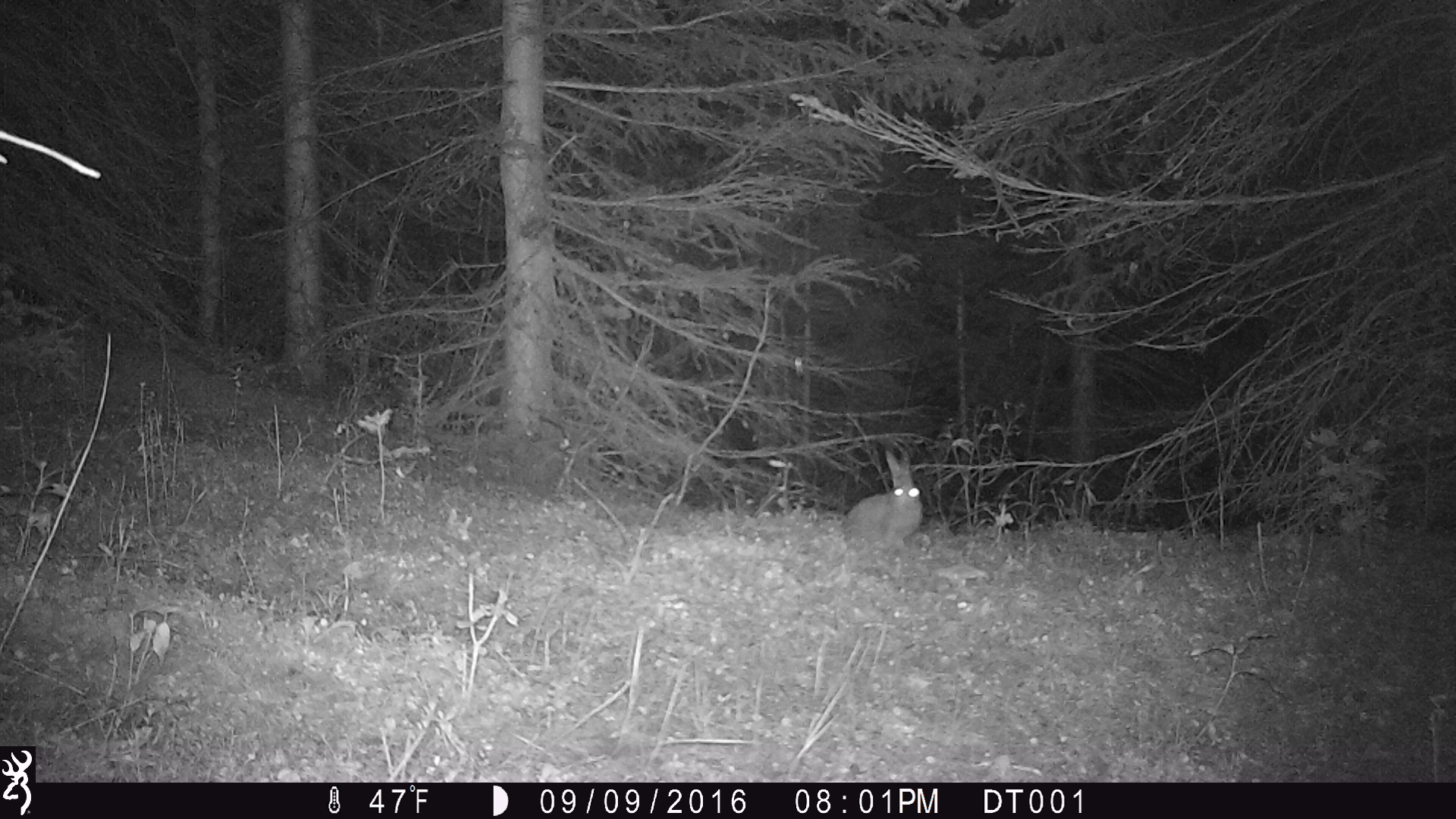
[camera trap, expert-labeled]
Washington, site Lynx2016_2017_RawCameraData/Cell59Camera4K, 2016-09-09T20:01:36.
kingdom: Animalia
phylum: Chordata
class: Mammalia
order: Lagomorpha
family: Leporidae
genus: Lepus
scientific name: Lepus americanus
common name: snowshoe hare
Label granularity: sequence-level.